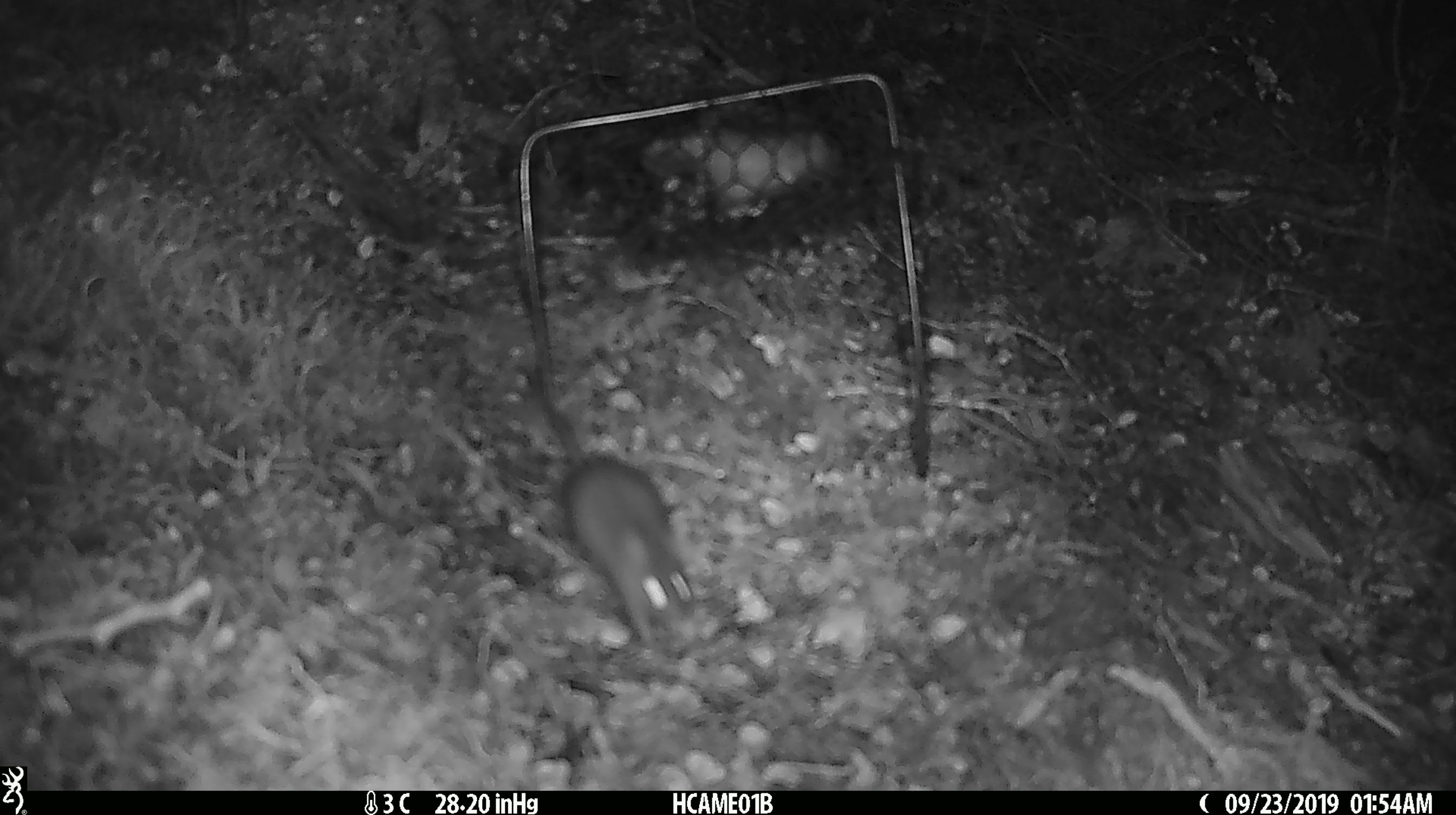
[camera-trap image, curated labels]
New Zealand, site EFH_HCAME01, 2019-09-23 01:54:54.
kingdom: Animalia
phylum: Chordata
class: Mammalia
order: Rodentia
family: Muridae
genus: Mus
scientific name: Mus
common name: mouse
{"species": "mouse (Mus)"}